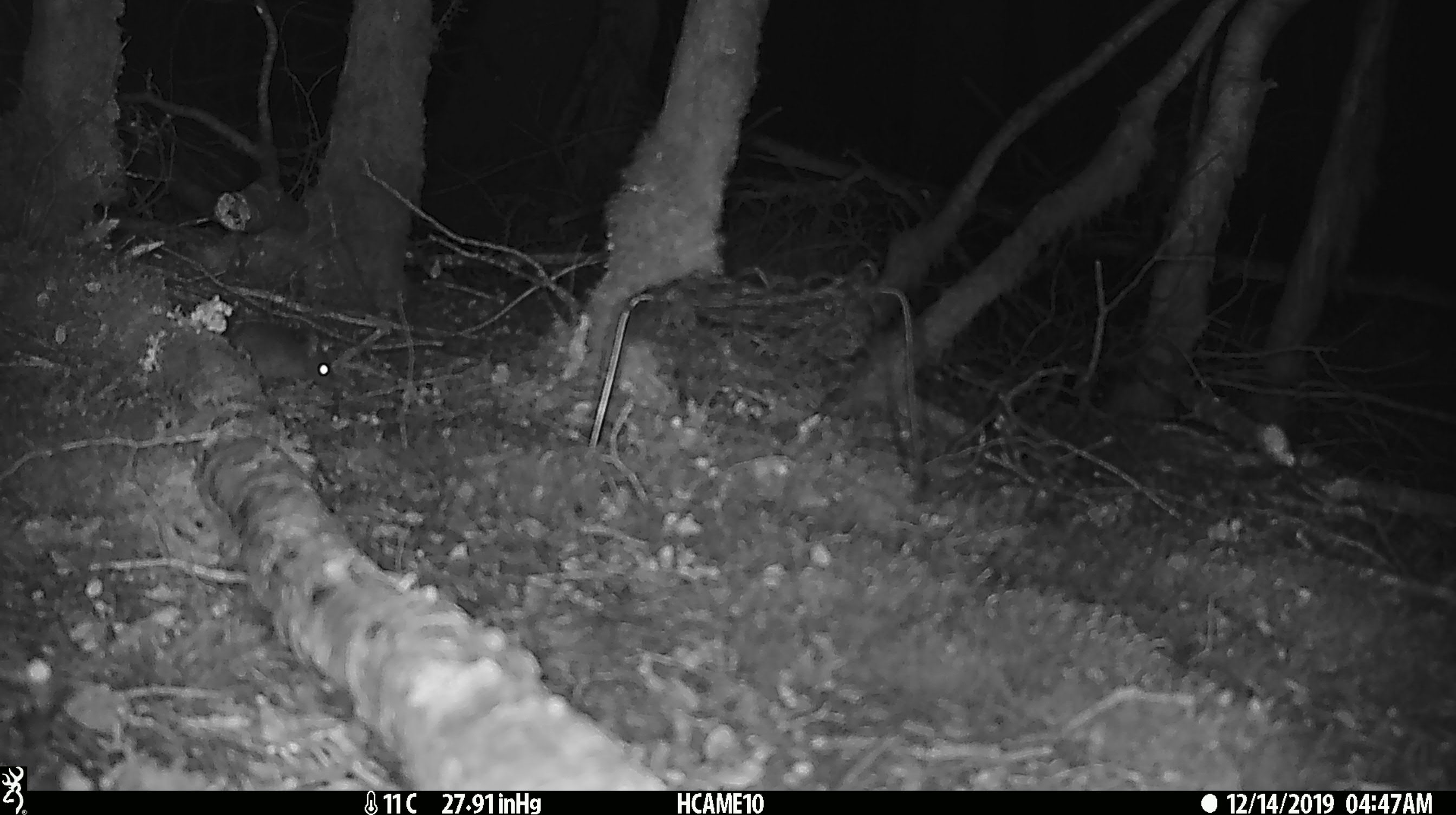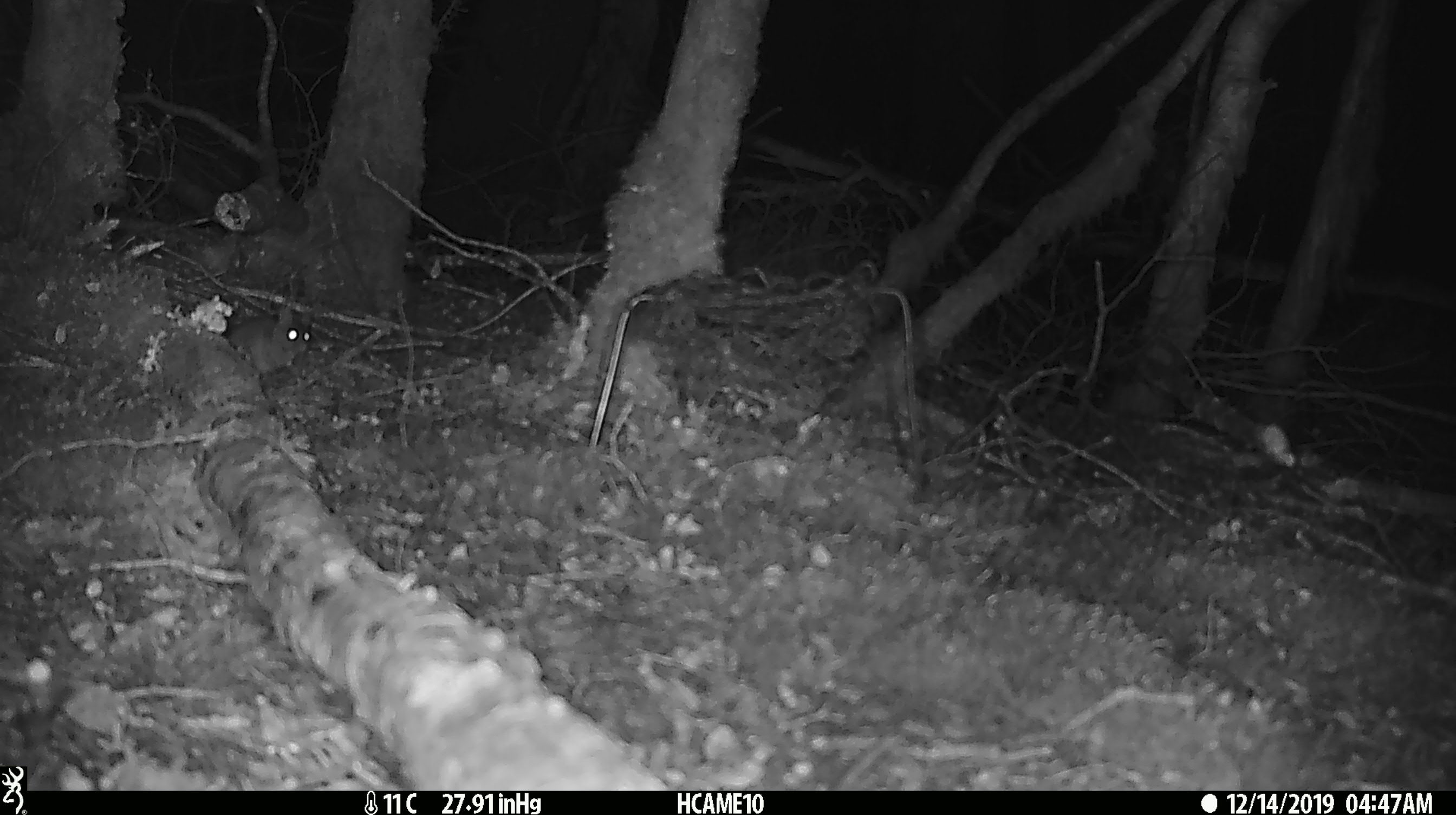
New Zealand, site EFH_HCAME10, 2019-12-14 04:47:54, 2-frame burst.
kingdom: Animalia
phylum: Chordata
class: Mammalia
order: Rodentia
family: Muridae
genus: Mus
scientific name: Mus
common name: mouse